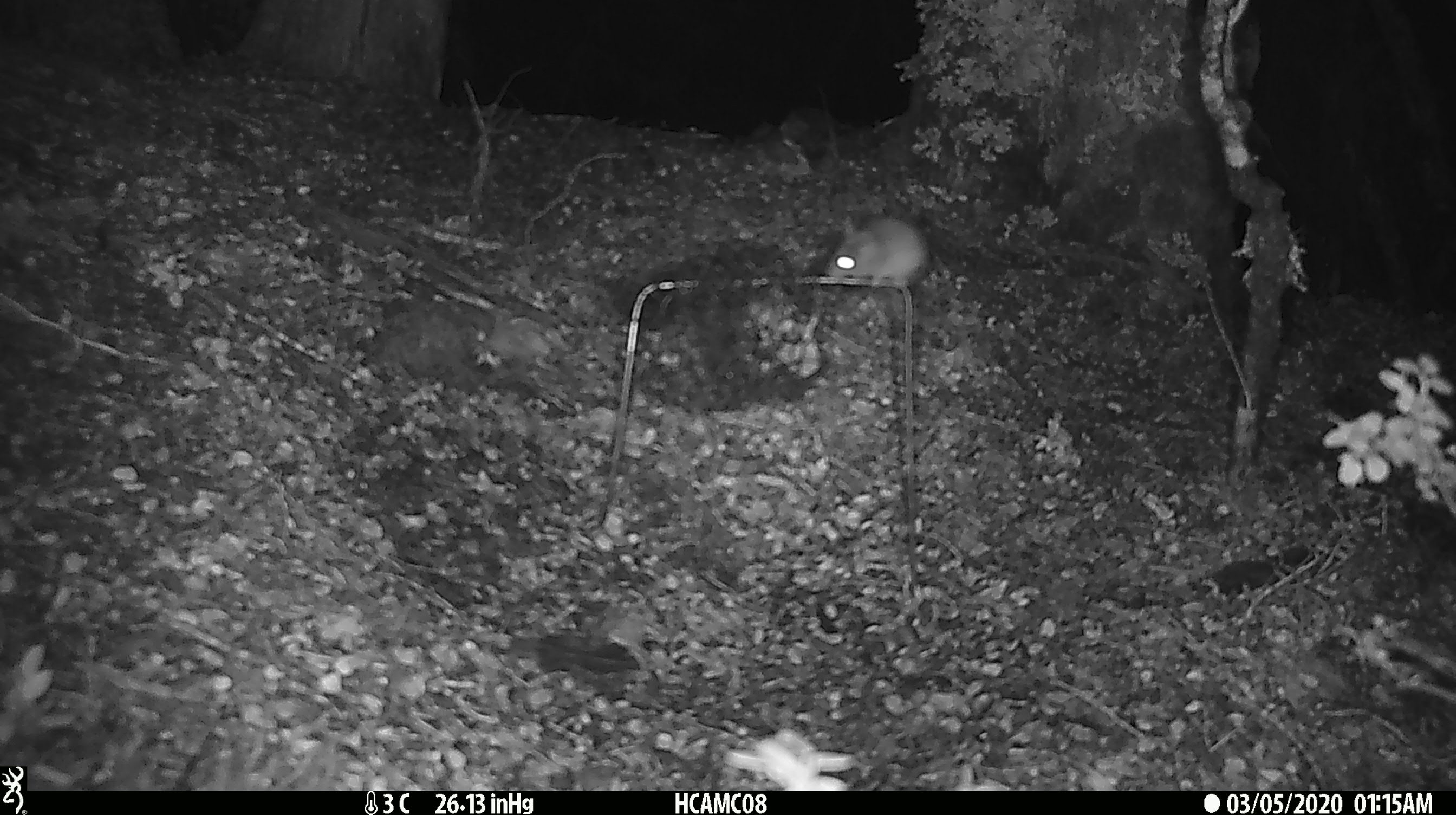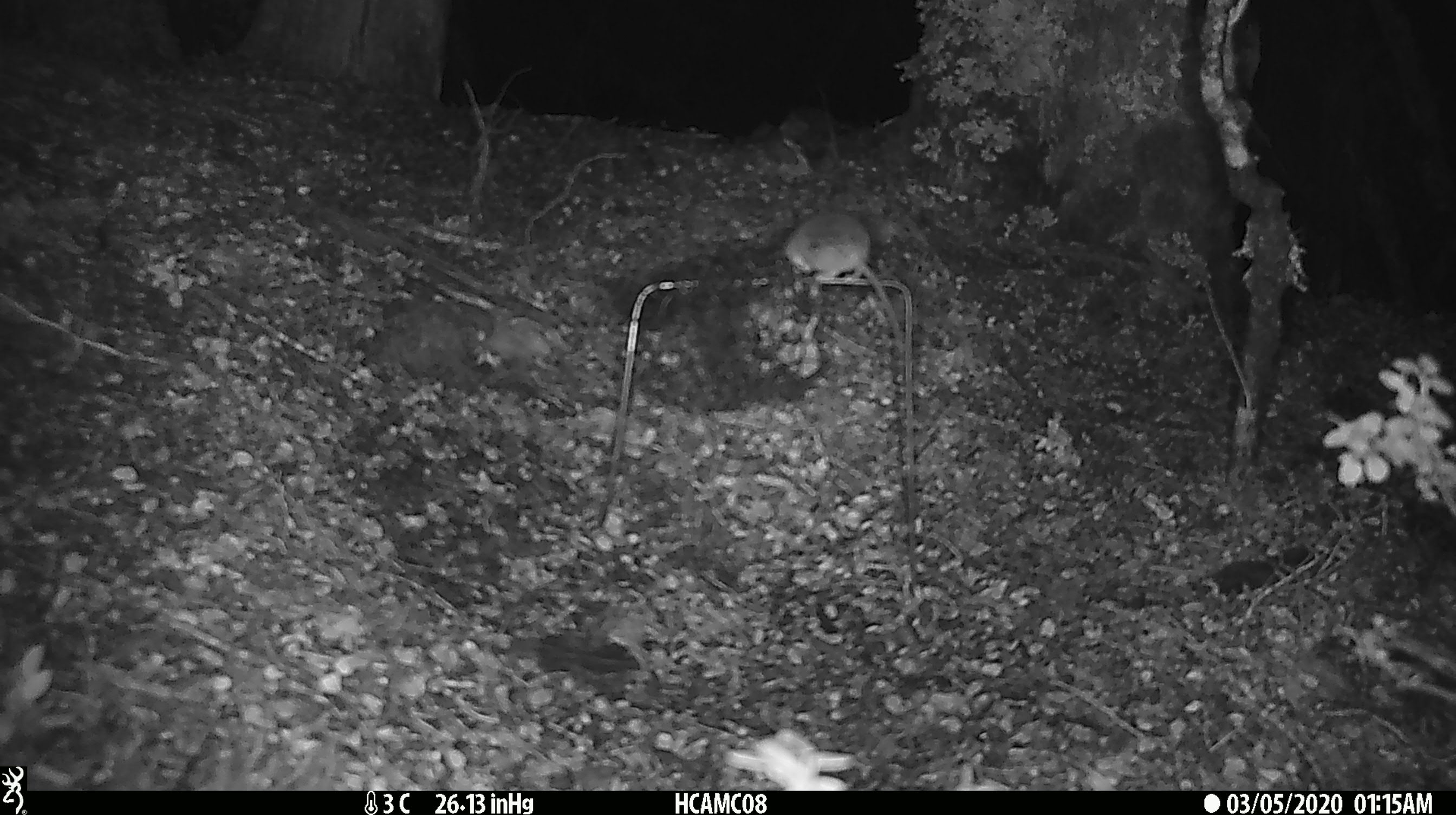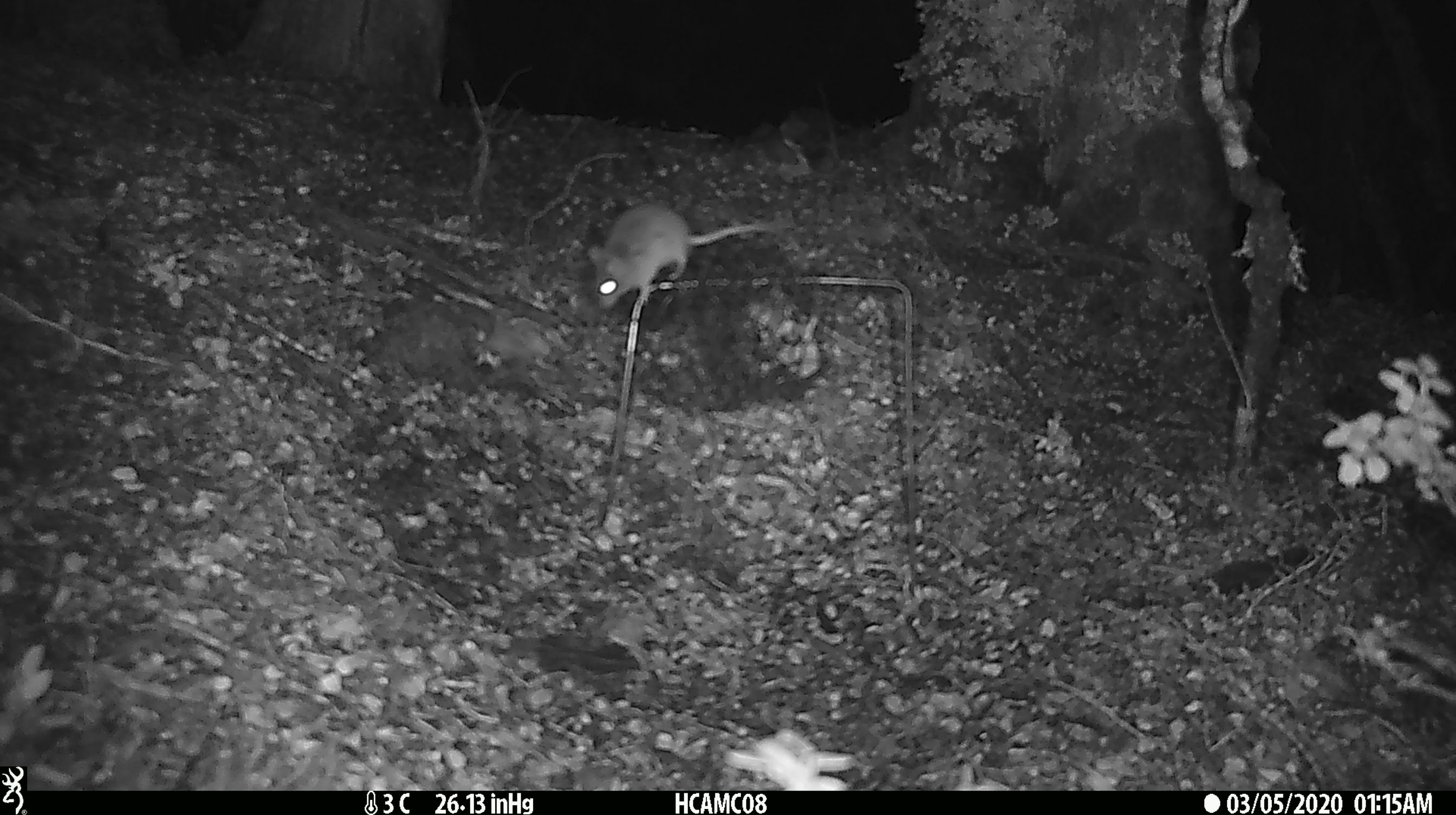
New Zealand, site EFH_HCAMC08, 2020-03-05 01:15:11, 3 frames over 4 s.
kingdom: Animalia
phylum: Chordata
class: Mammalia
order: Rodentia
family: Muridae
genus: Mus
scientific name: Mus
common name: mouse